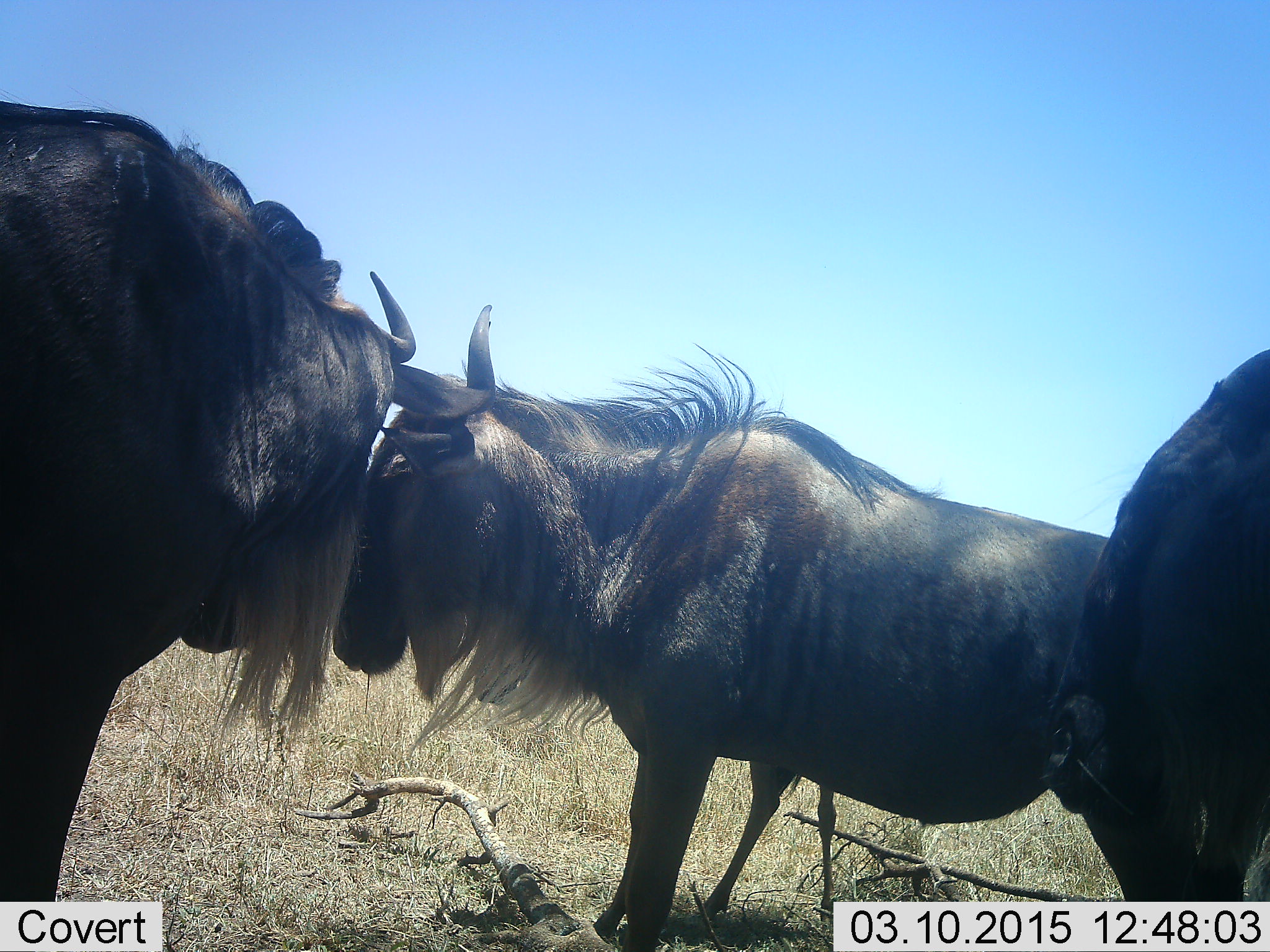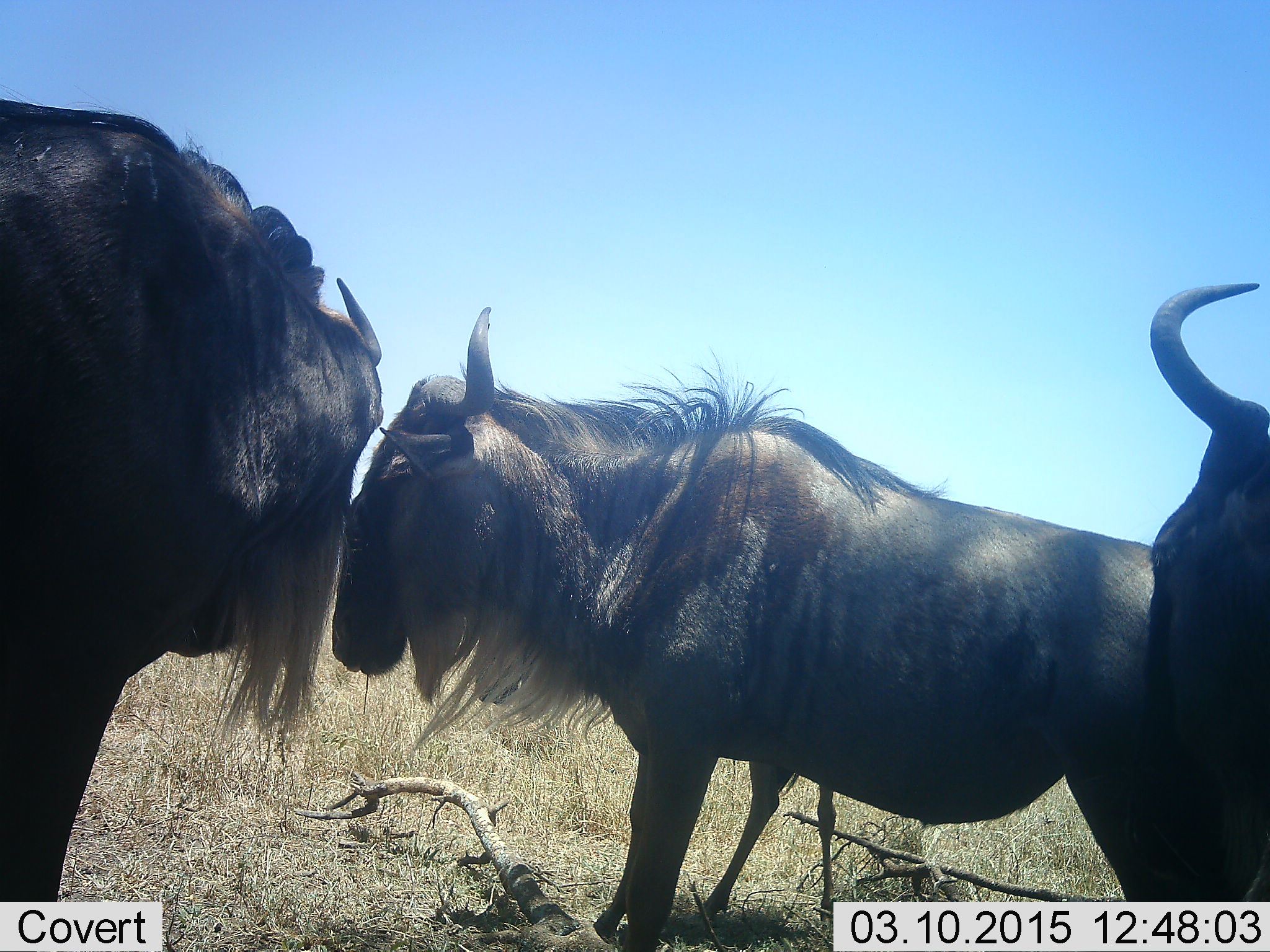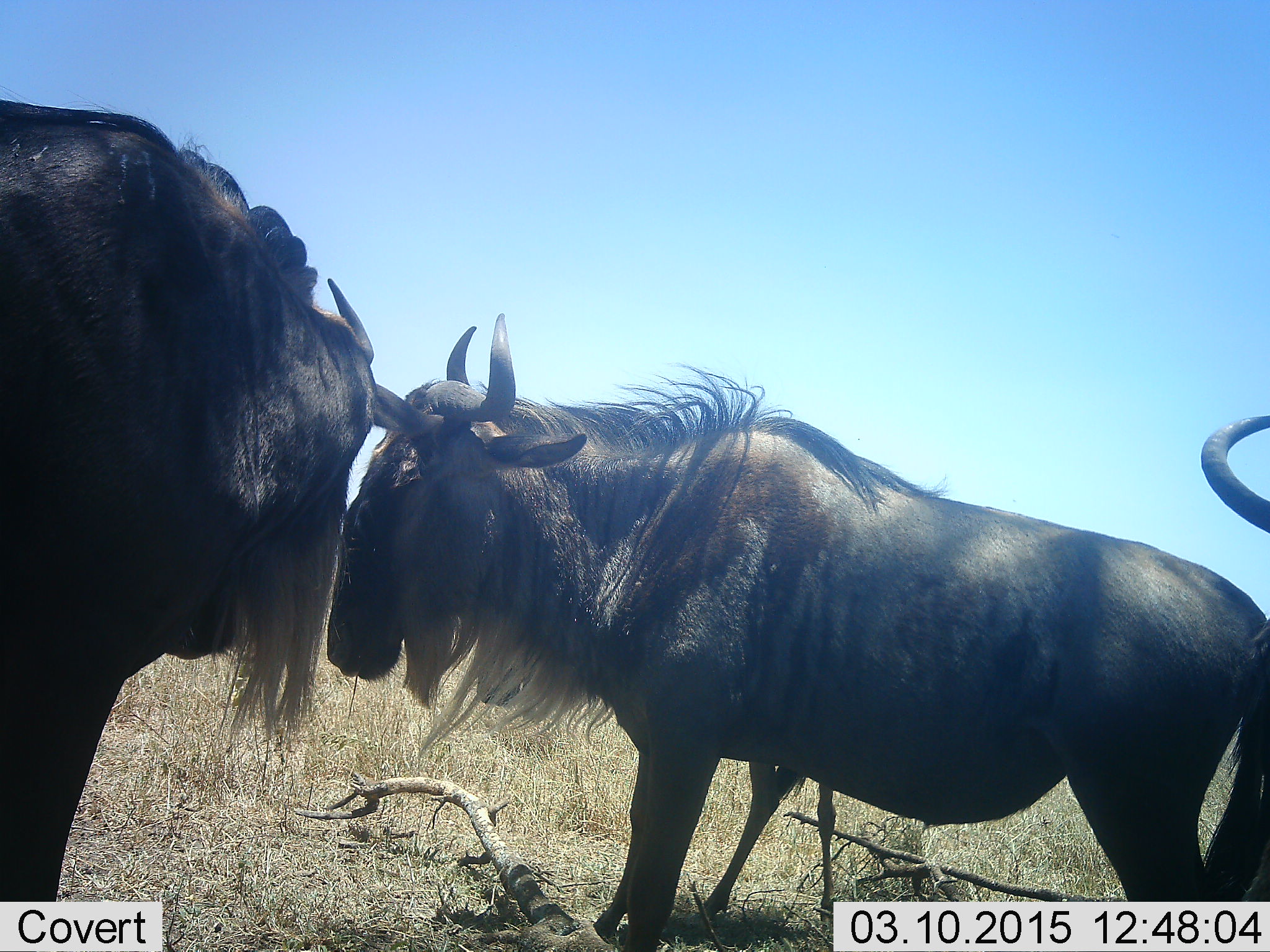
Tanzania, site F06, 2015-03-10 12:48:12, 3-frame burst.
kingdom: Animalia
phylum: Chordata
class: Mammalia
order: Artiodactyla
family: Bovidae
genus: Connochaetes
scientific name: Connochaetes taurinus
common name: blue wildebeest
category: wildebeest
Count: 3.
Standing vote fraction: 100%.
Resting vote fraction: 0%.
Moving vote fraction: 0%.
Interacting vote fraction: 10%.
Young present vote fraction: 10%.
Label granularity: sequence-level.